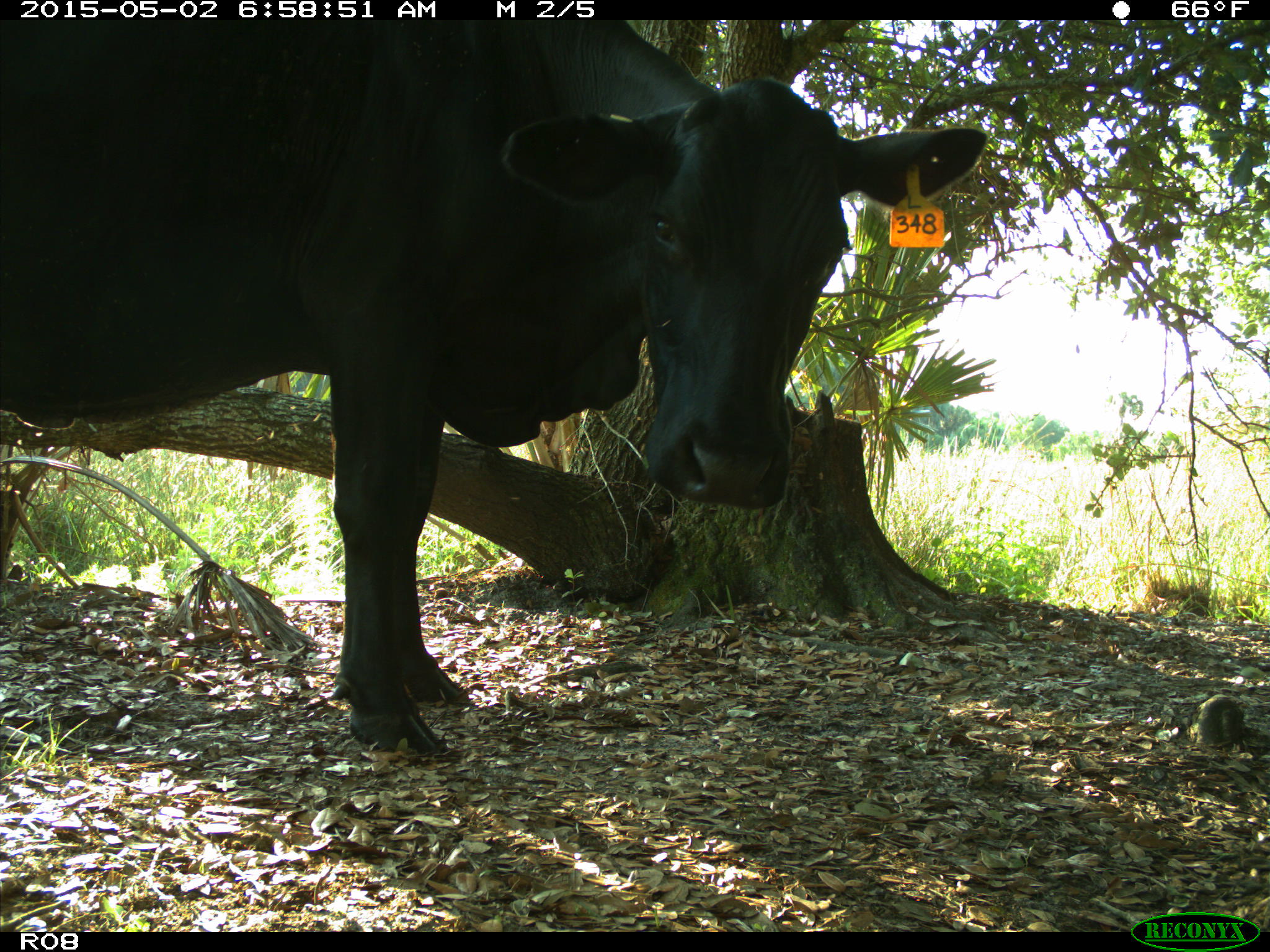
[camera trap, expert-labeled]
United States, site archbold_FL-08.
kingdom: Animalia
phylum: Chordata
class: Mammalia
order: Artiodactyla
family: Bovidae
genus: Bos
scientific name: Bos taurus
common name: domestic cow